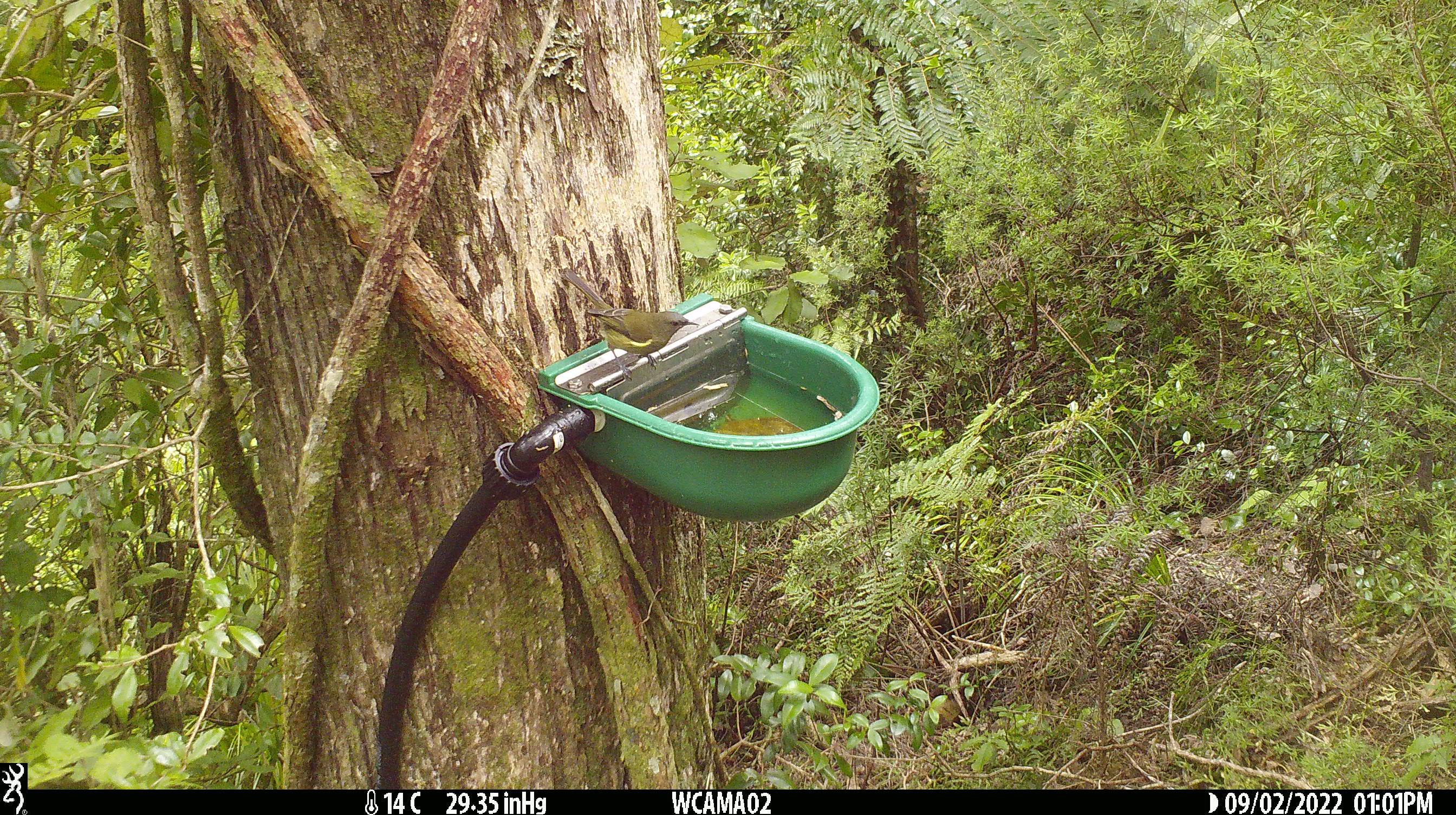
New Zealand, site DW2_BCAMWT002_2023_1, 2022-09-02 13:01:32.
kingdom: Animalia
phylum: Chordata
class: Aves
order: Passeriformes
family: Meliphagidae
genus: Anthornis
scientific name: Anthornis melanura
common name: new zealand bellbird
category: bellbird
Bellbird (new zealand bellbird) (Anthornis melanura).